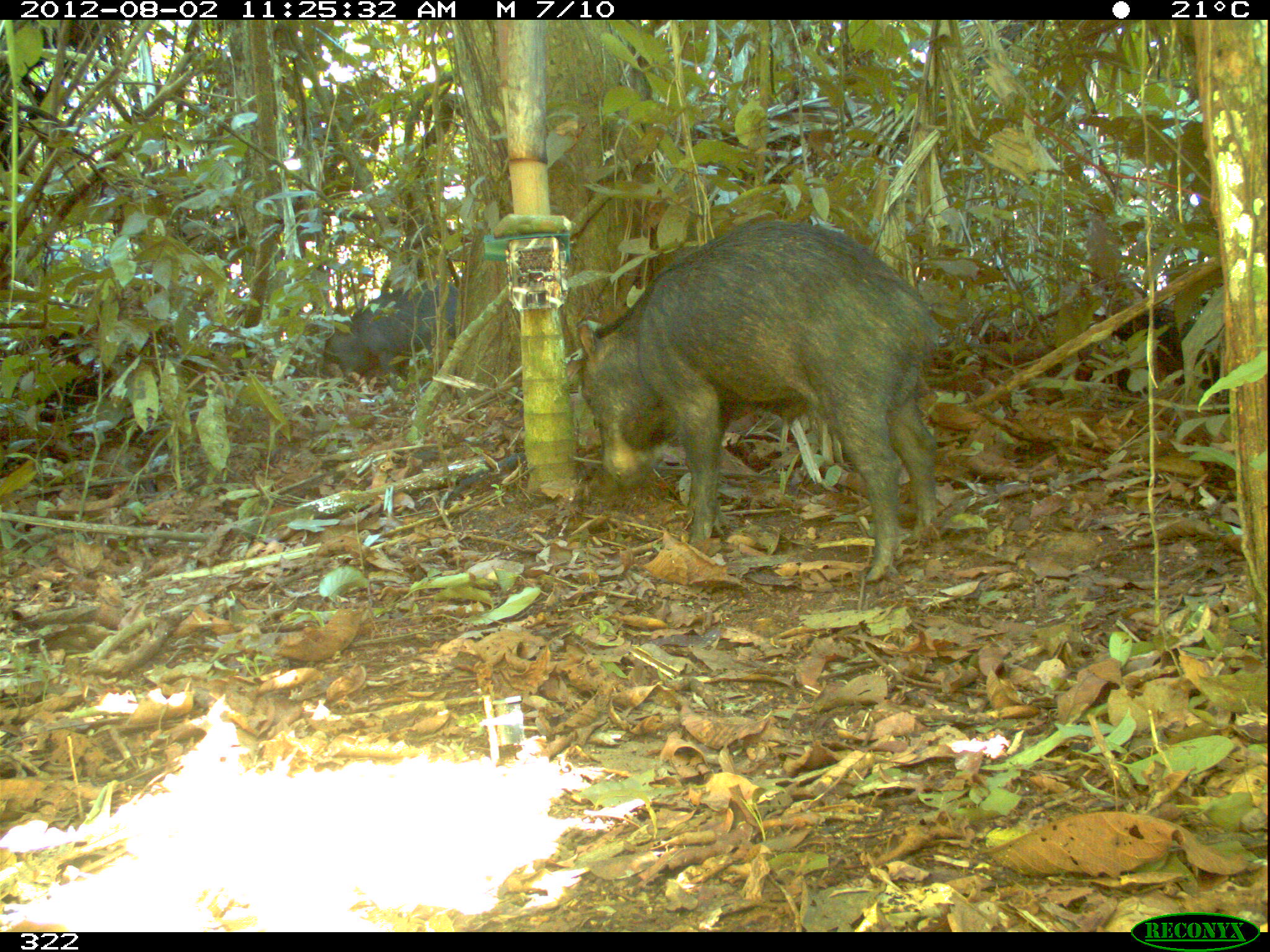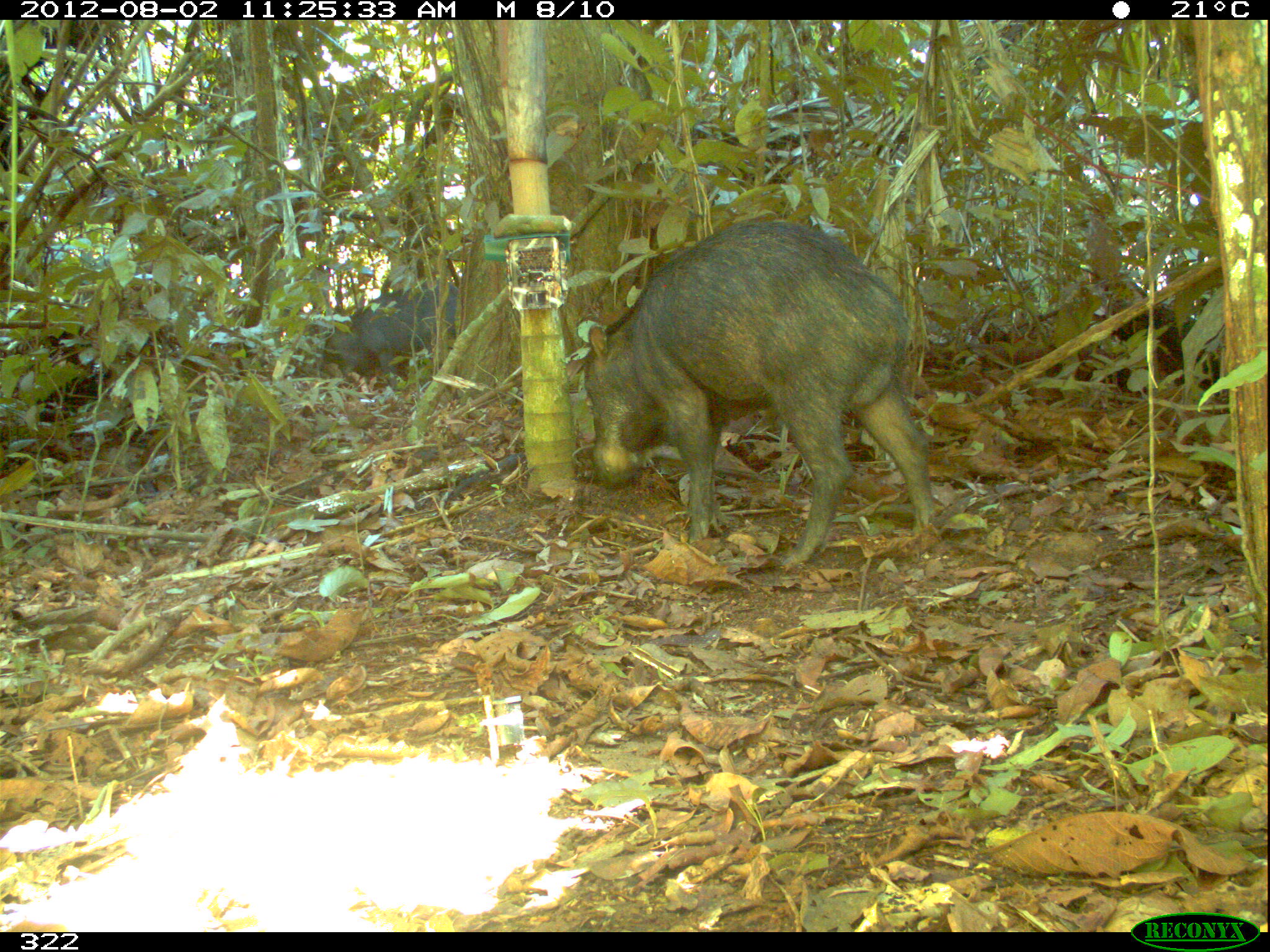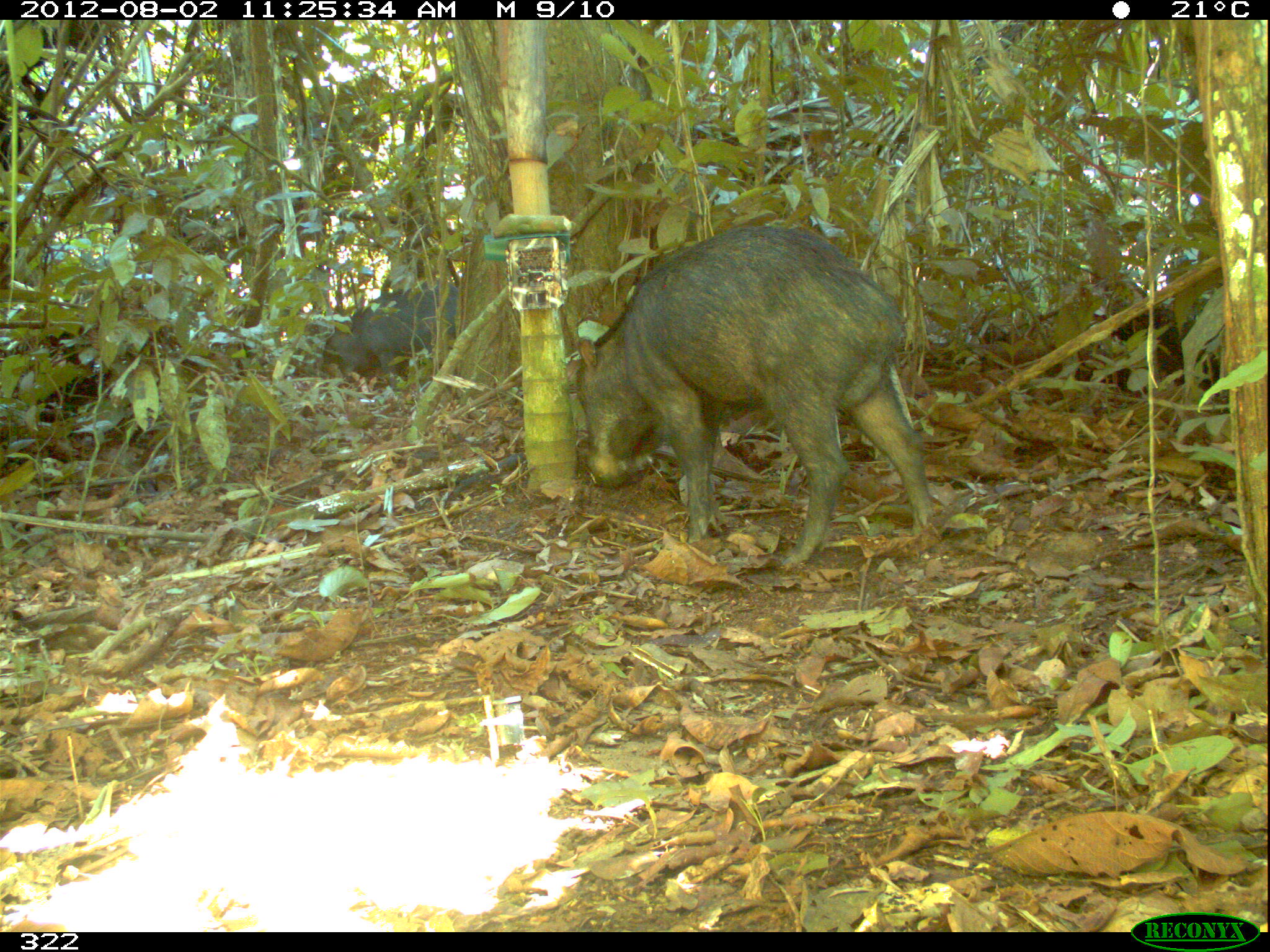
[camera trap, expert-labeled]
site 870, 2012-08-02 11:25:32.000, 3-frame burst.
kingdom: Animalia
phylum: Chordata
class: Mammalia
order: Artiodactyla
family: Tayassuidae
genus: Tayassu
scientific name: Tayassu pecari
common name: white-lipped peccary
Tayassu pecari (white-lipped peccary).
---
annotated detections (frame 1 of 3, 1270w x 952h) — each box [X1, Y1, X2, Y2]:
tayassu pecari: [577, 215, 943, 582]; [321, 278, 457, 390]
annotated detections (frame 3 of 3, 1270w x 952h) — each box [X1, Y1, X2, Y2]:
tayassu pecari: [574, 222, 933, 571]; [321, 279, 458, 391]